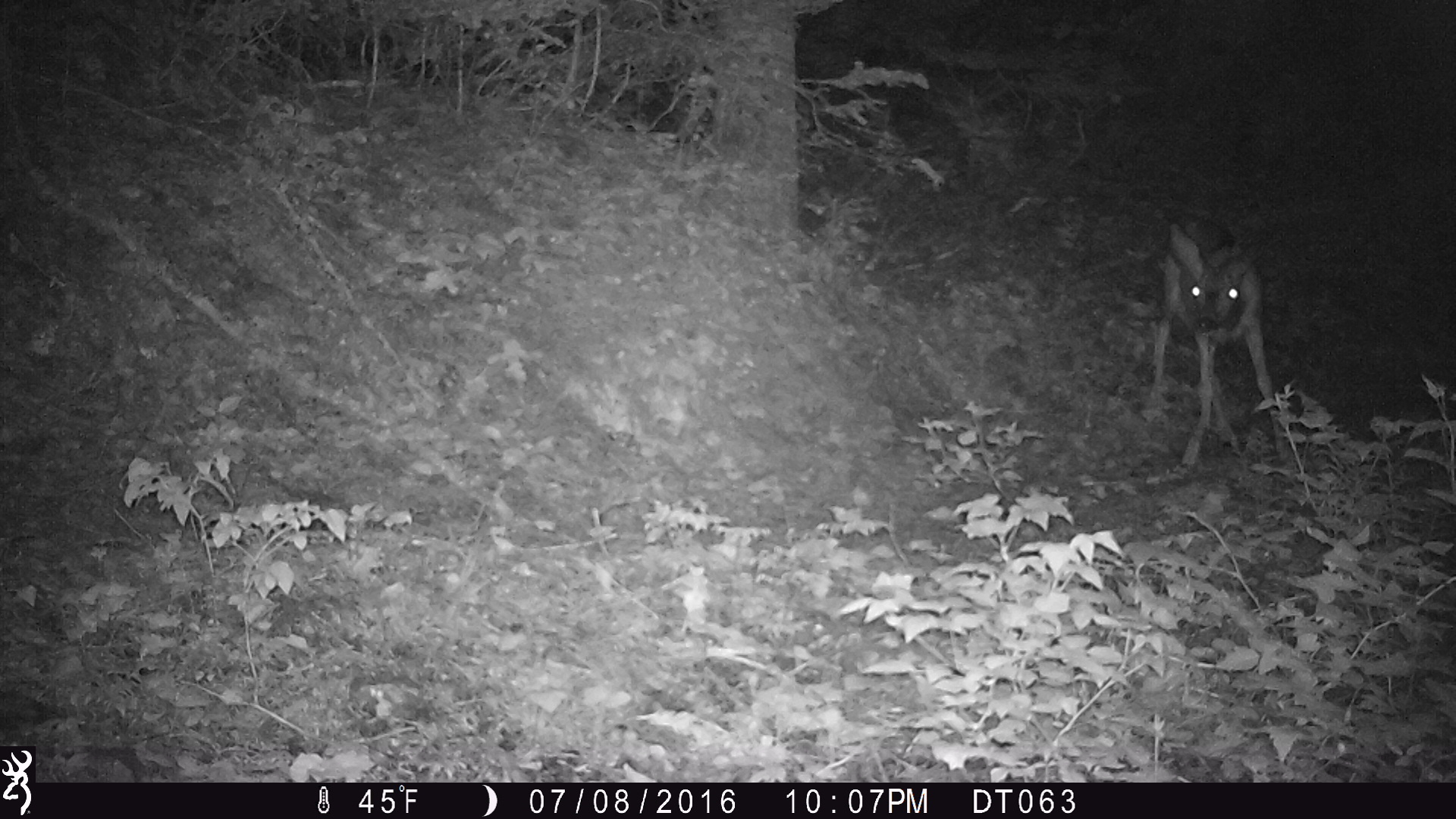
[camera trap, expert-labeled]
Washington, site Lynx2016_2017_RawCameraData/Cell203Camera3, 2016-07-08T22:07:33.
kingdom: Animalia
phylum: Chordata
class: Mammalia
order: Artiodactyla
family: Cervidae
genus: Odocoileus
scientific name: Odocoileus hemionus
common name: mule deer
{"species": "Odocoileus hemionus (mule deer)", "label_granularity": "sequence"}